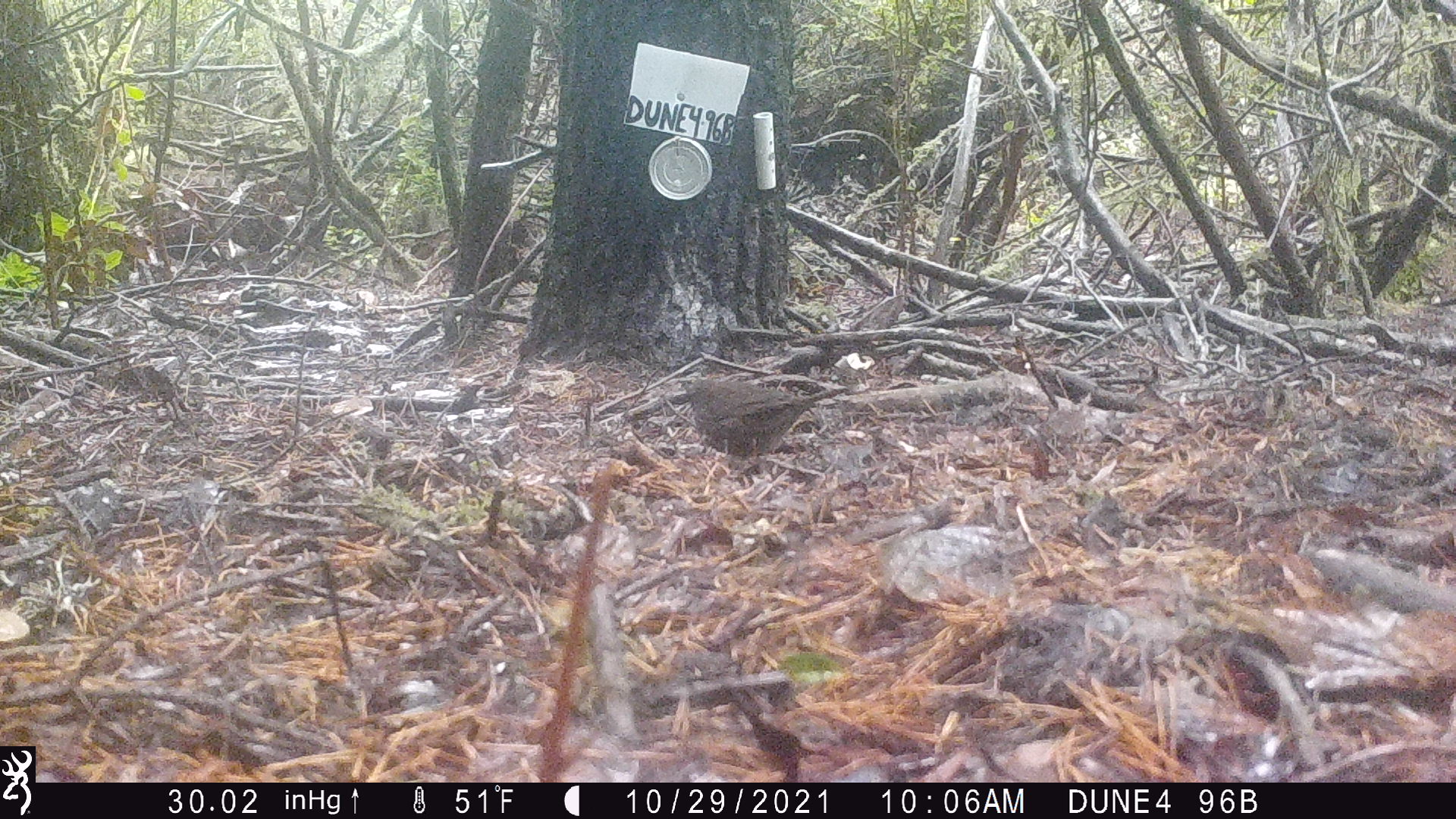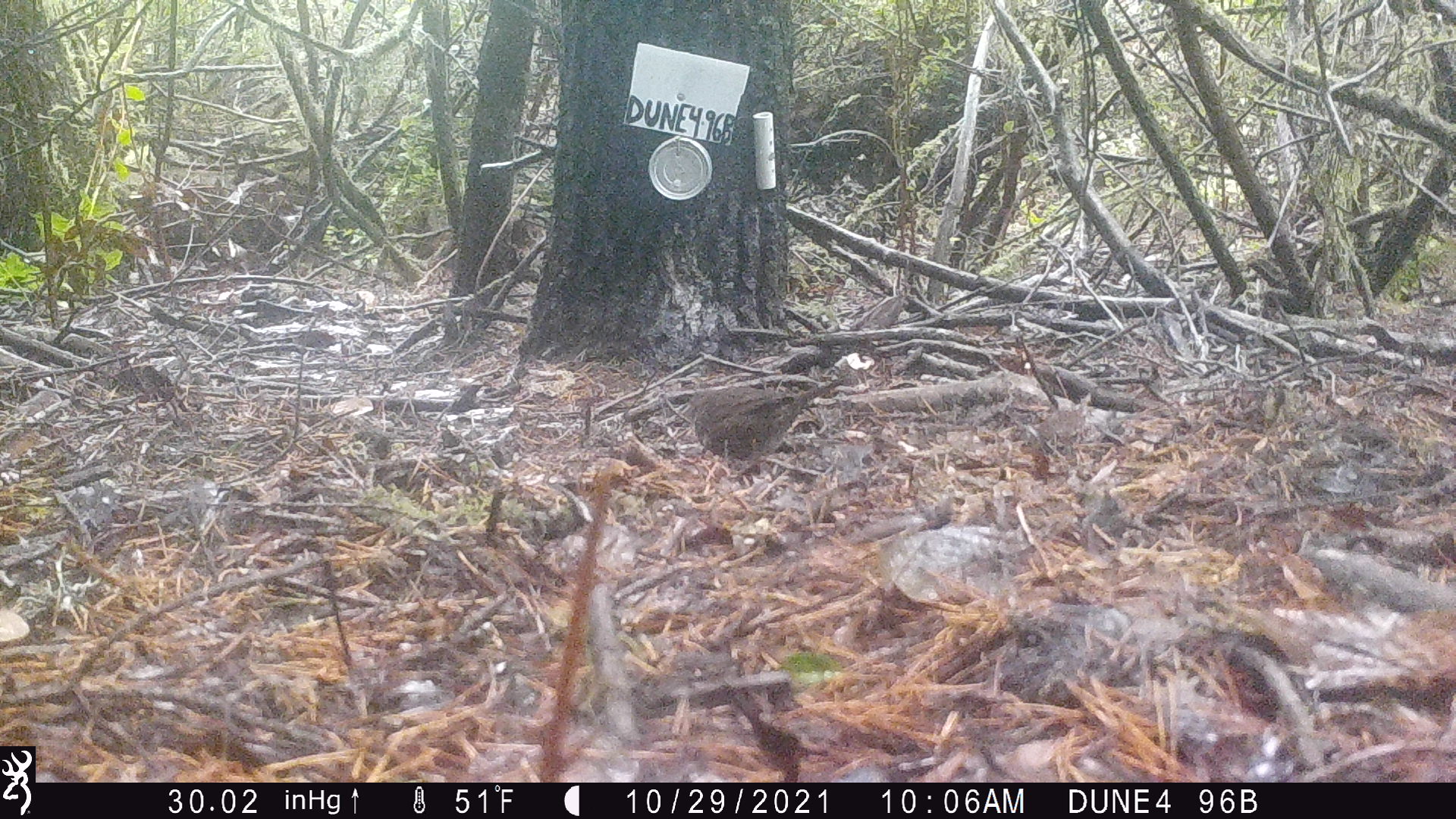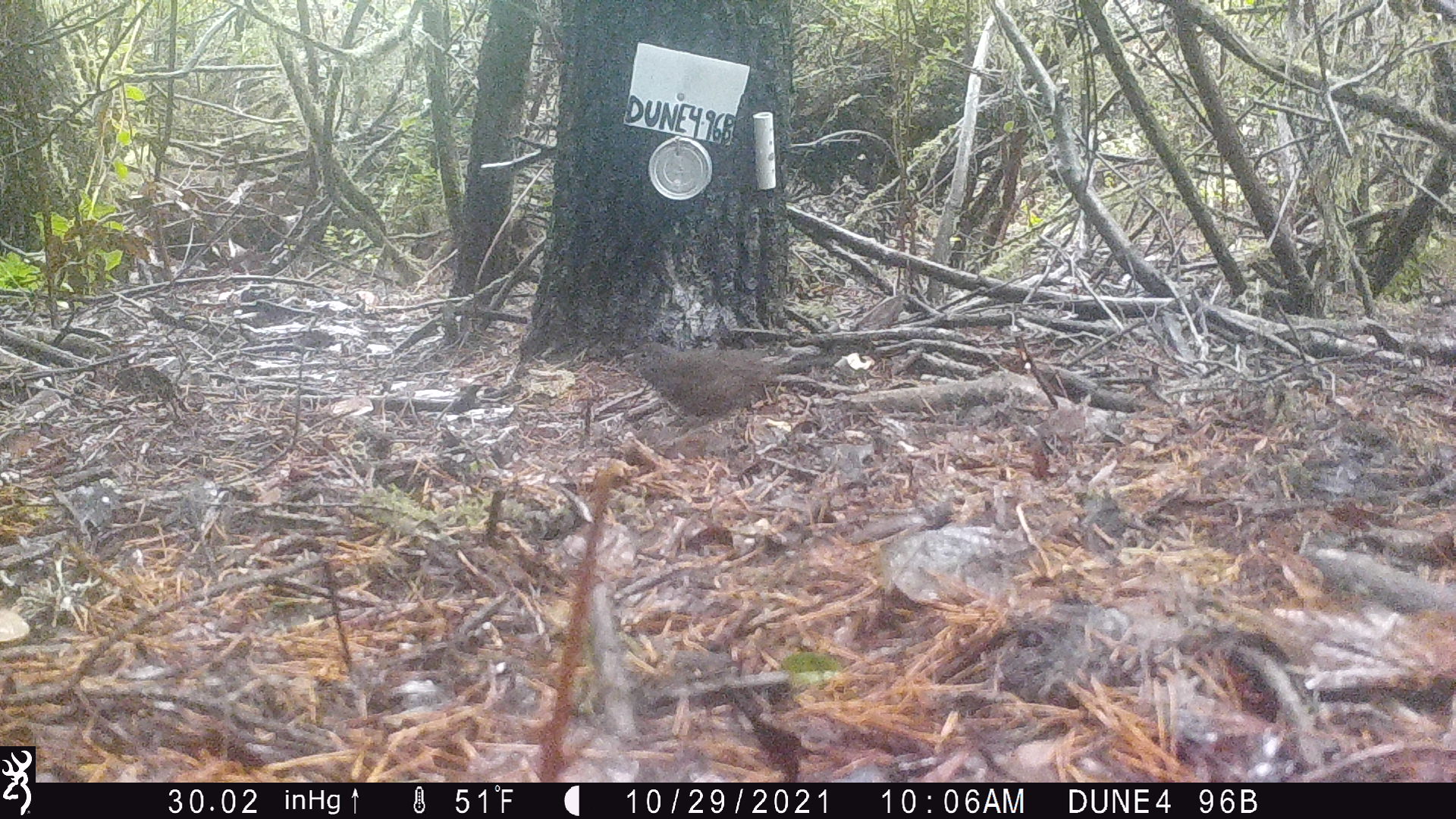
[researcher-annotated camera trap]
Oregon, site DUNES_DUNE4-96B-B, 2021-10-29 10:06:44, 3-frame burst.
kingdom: Animalia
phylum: Chordata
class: Aves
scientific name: Aves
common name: bird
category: other bird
Other bird (bird) (Aves).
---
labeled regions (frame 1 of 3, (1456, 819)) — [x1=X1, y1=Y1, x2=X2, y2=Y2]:
other bird: [x1=671, y1=361, x2=855, y2=510]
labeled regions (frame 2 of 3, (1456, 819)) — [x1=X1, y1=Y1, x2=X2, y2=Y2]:
other bird: [x1=664, y1=348, x2=861, y2=508]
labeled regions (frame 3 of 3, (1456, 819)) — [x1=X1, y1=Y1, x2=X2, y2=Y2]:
other bird: [x1=599, y1=323, x2=809, y2=460]